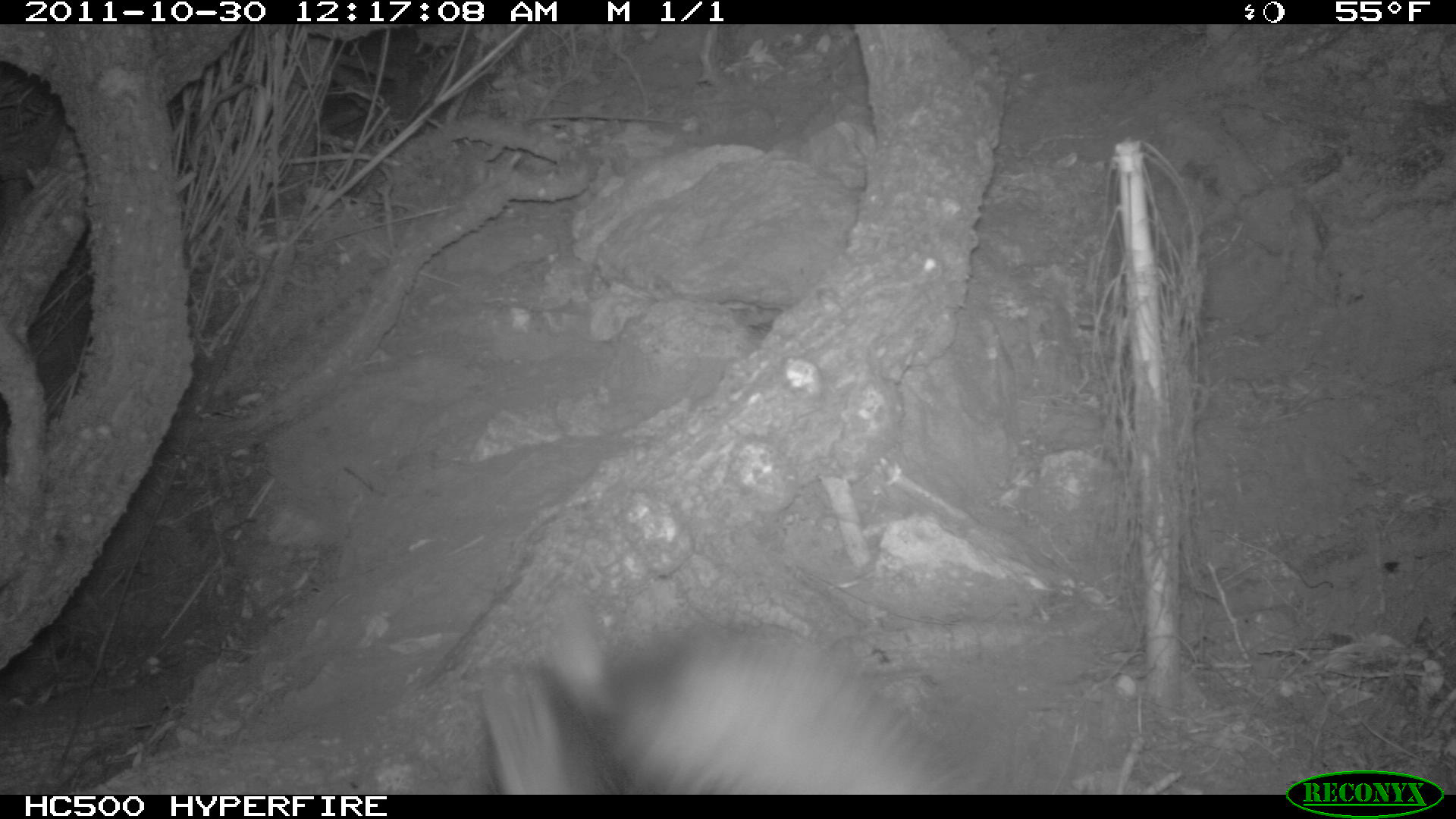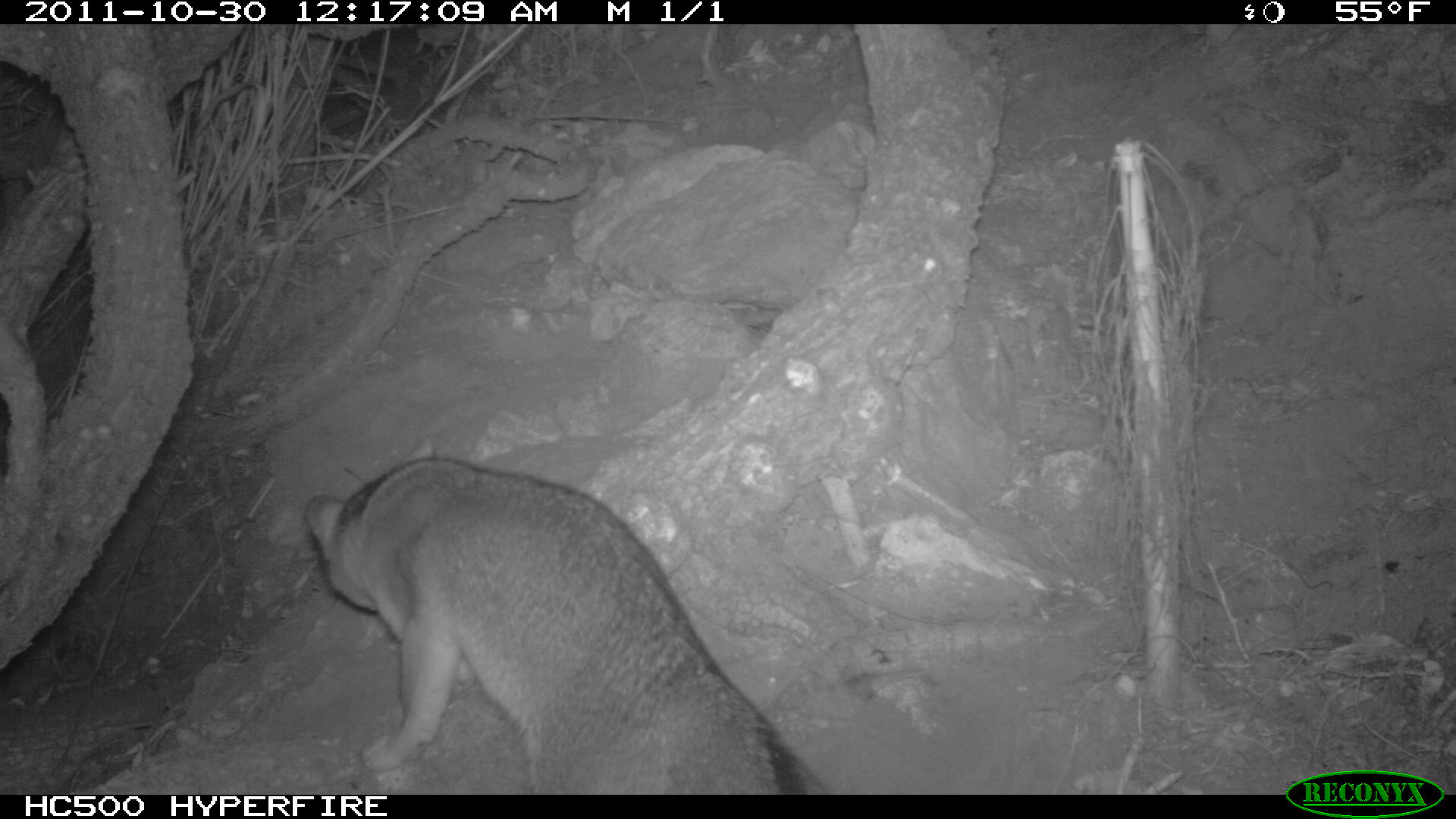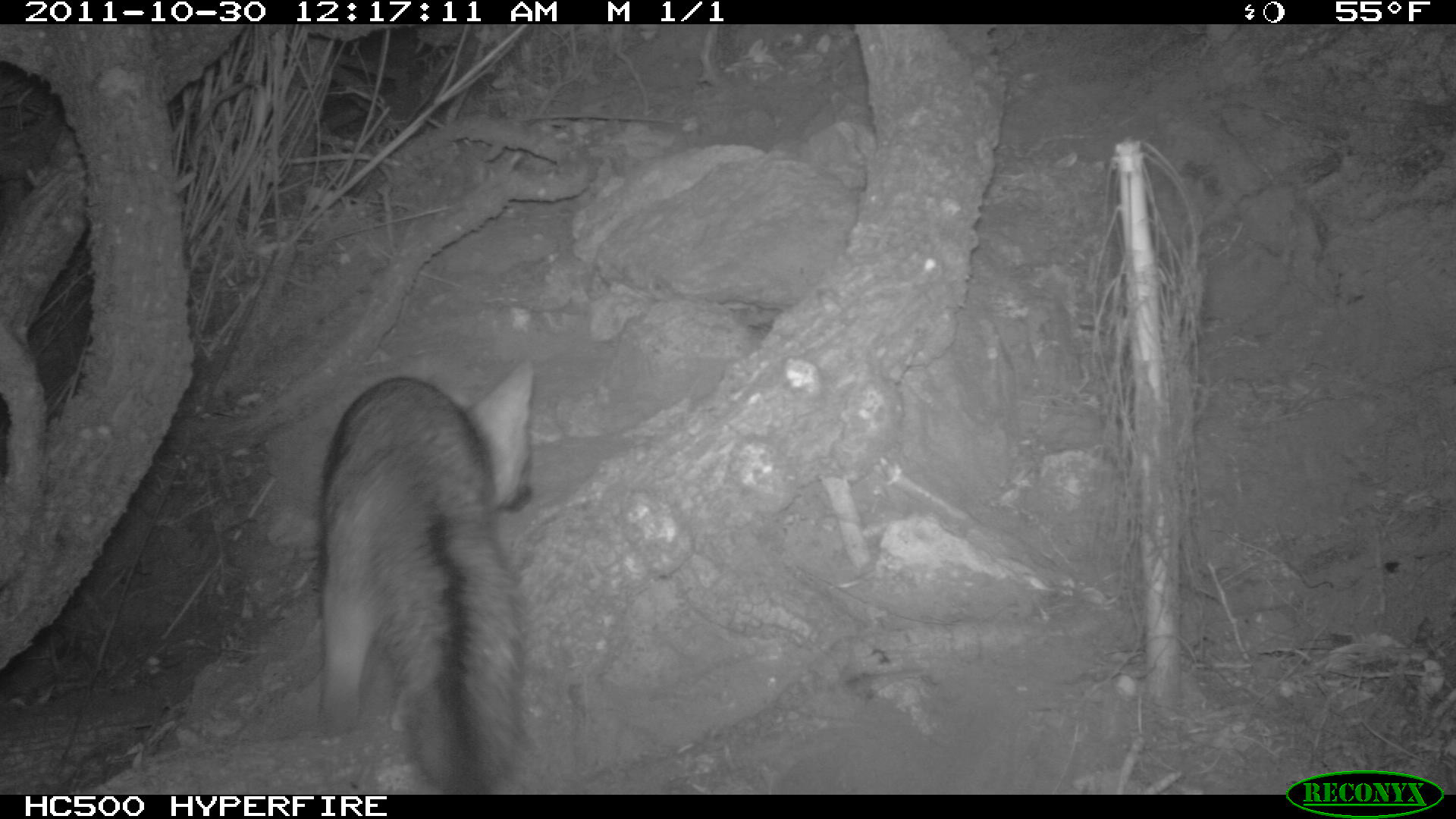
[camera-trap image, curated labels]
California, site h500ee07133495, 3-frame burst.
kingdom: Animalia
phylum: Chordata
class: Mammalia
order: Carnivora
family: Canidae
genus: Urocyon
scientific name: Urocyon littoralis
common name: island fox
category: fox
Fox (island fox) (Urocyon littoralis).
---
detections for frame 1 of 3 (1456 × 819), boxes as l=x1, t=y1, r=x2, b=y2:
fox: l=475, t=584, r=1106, b=794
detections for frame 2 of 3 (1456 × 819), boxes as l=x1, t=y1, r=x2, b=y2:
fox: l=305, t=434, r=827, b=795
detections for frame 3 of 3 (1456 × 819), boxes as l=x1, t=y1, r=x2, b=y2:
fox: l=318, t=361, r=532, b=794